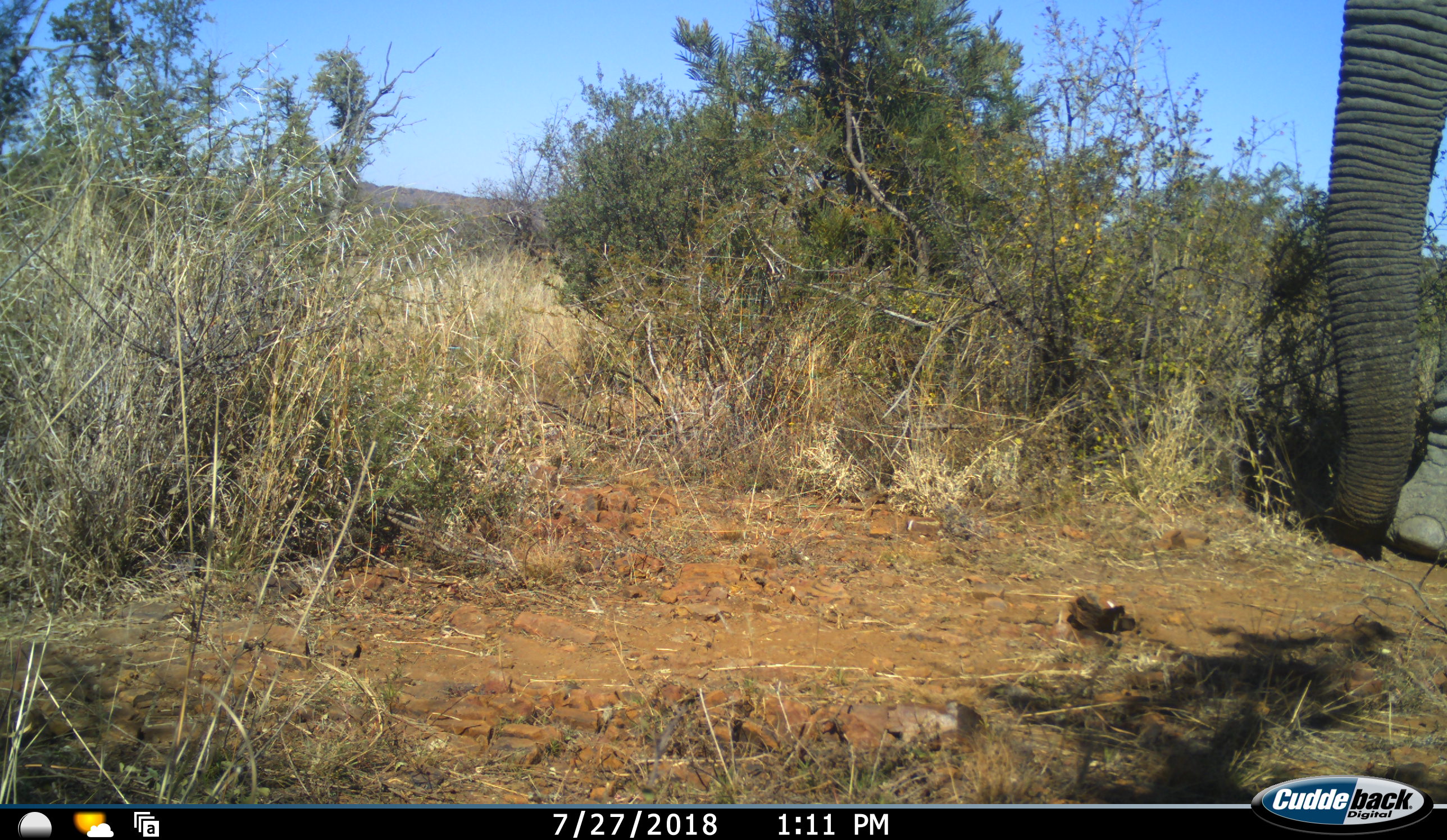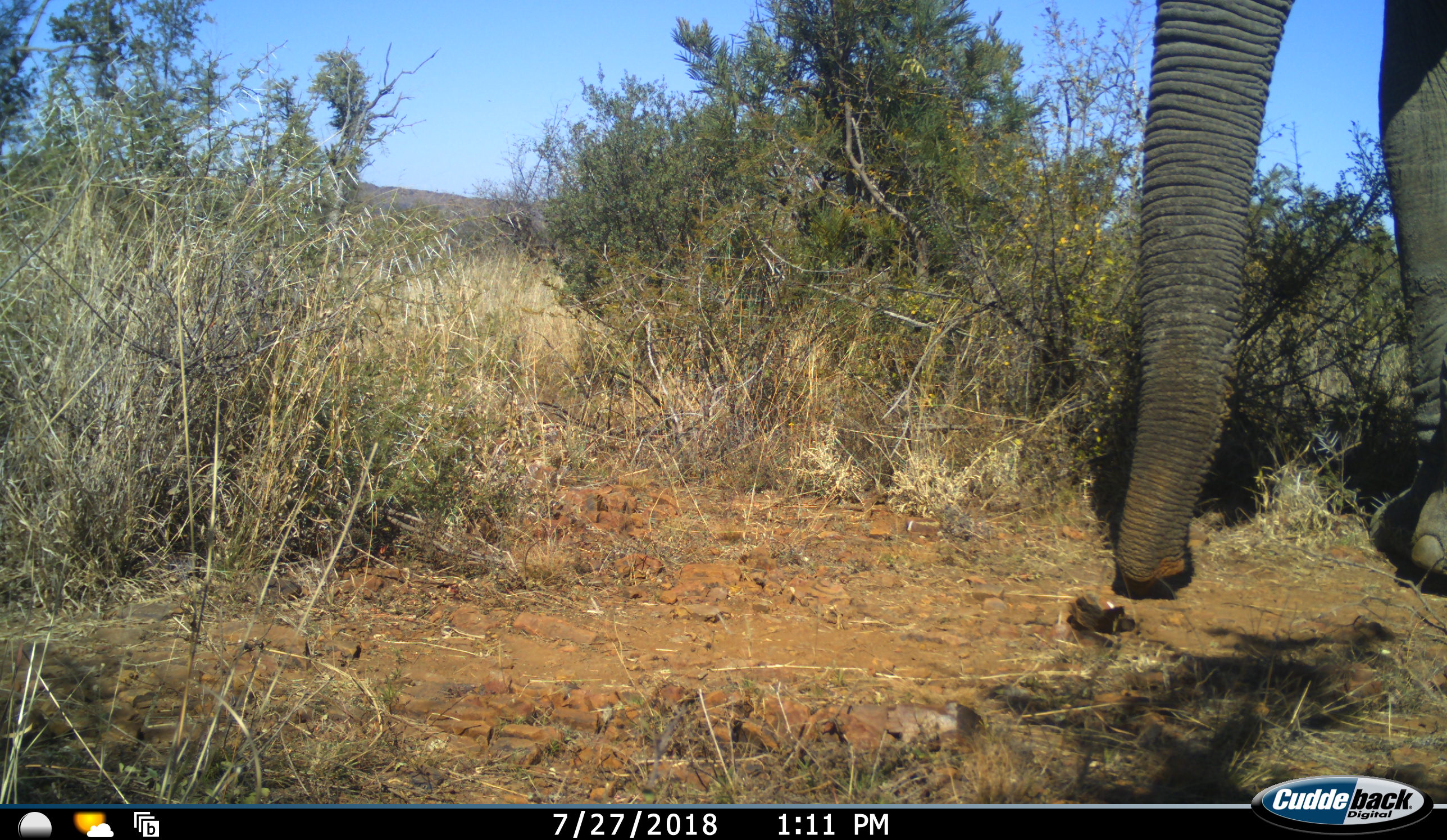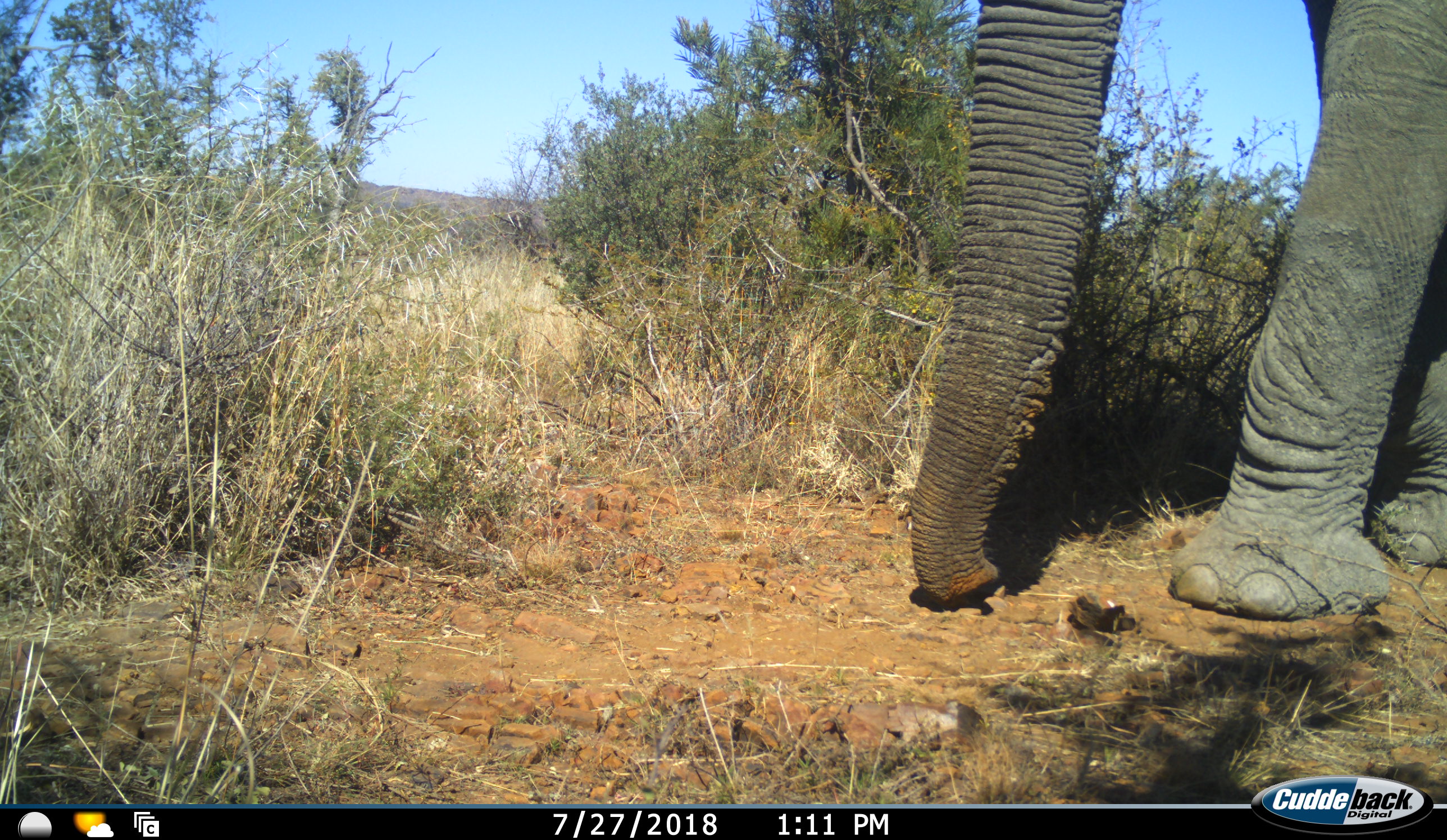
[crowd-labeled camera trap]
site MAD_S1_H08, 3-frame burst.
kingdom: Animalia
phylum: Chordata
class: Mammalia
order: Proboscidea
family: Elephantidae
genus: Loxodonta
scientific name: Loxodonta africana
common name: african bush elephant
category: elephant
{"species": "elephant (african bush elephant) (Loxodonta africana)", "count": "1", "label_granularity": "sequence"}